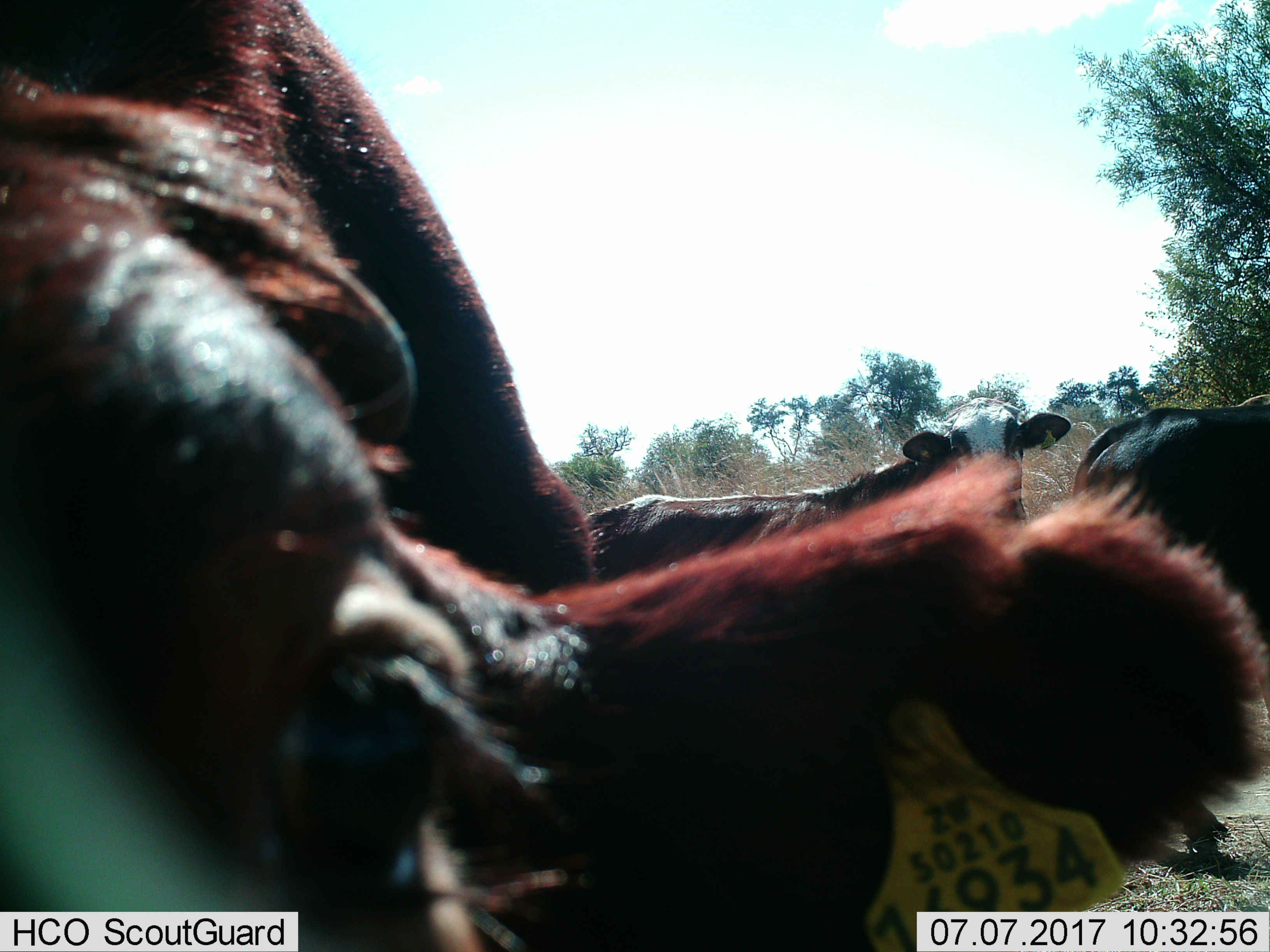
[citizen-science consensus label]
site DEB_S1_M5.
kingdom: Animalia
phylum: Chordata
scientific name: Vertebrata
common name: domestic animal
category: domesticanimal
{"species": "domesticanimal (domestic animal) (Vertebrata)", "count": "3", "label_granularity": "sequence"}